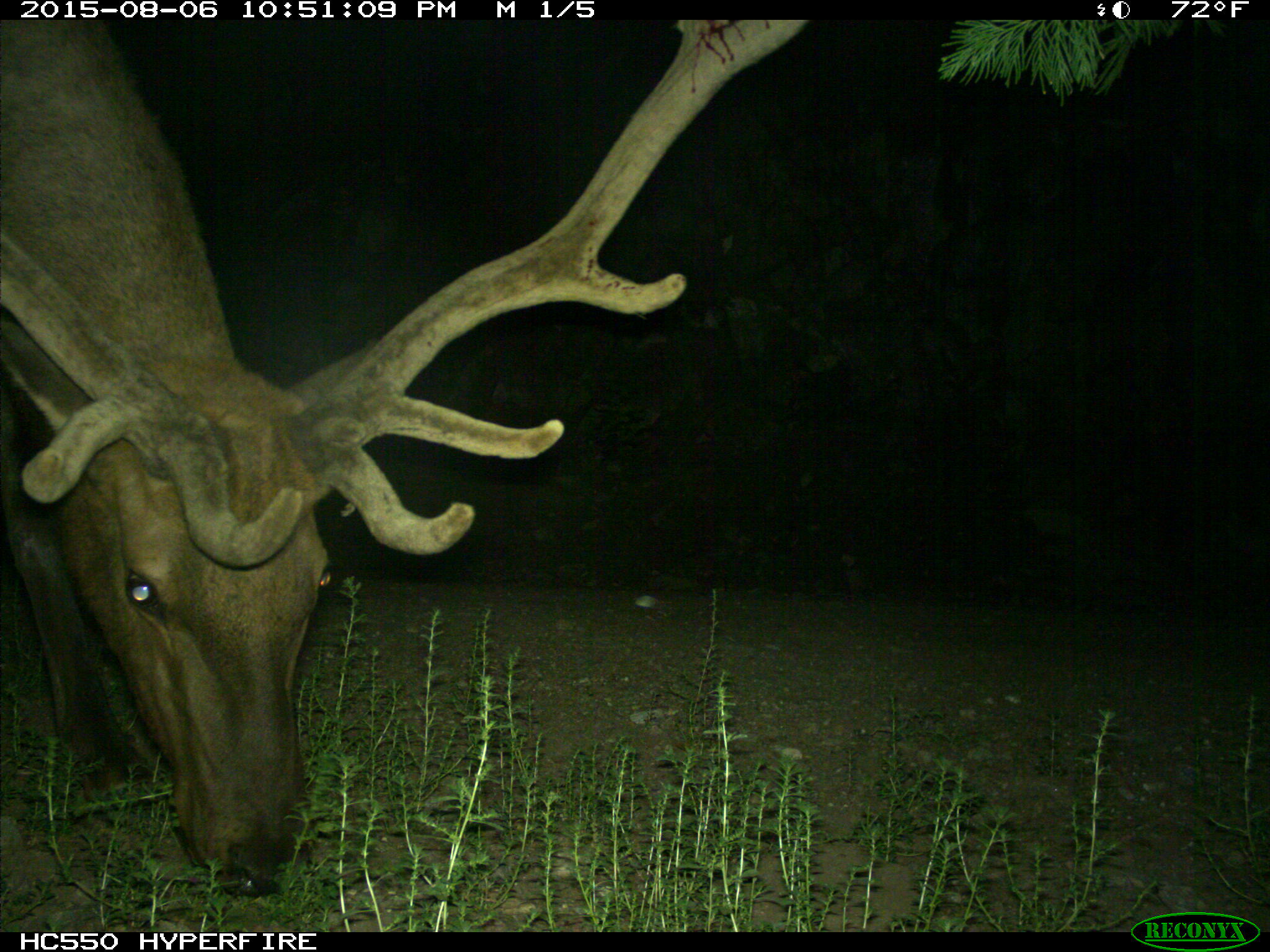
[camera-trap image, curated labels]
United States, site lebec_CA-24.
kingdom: Animalia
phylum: Chordata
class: Mammalia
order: Artiodactyla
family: Cervidae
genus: Cervus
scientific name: Cervus canadensis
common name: elk